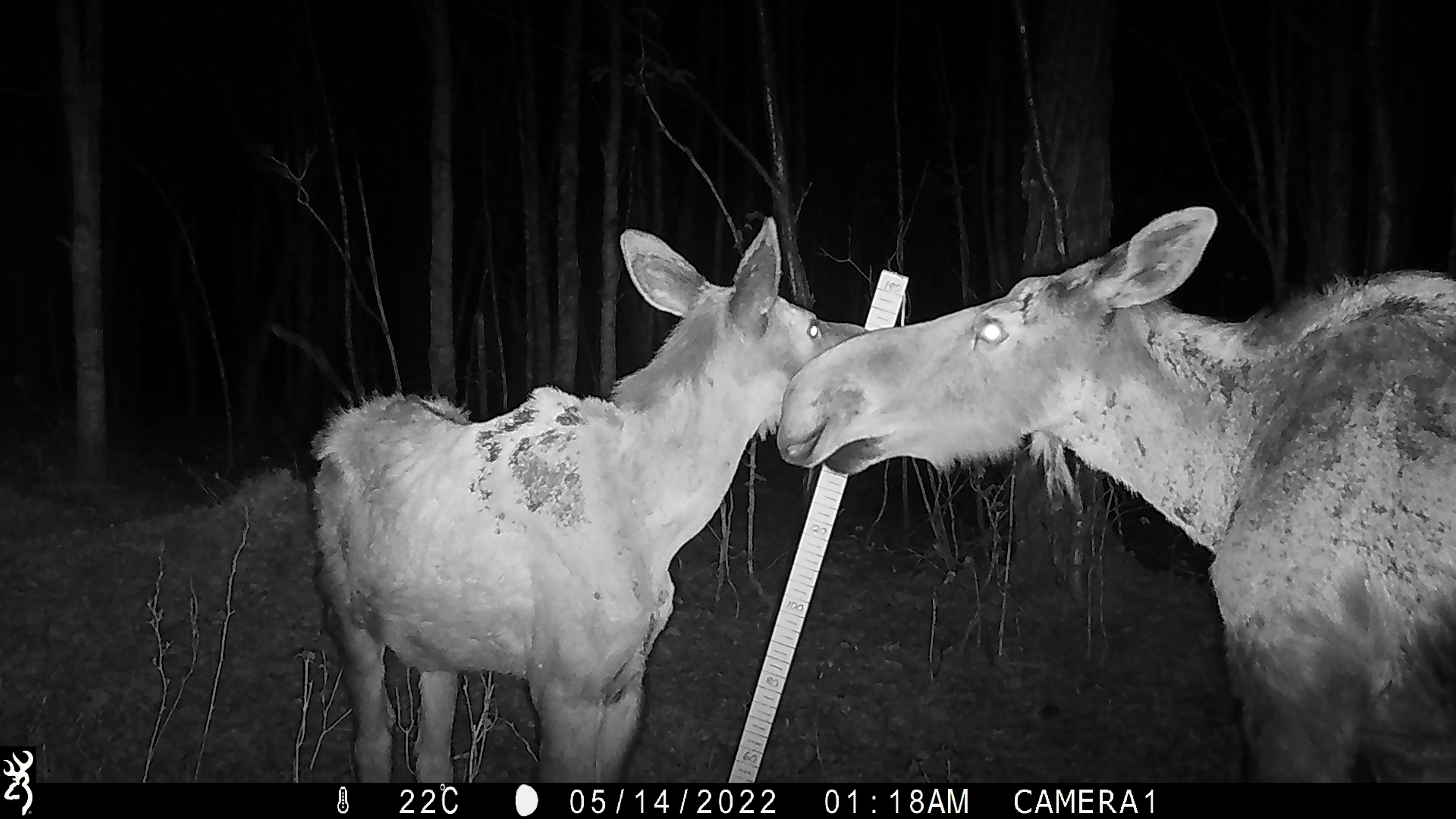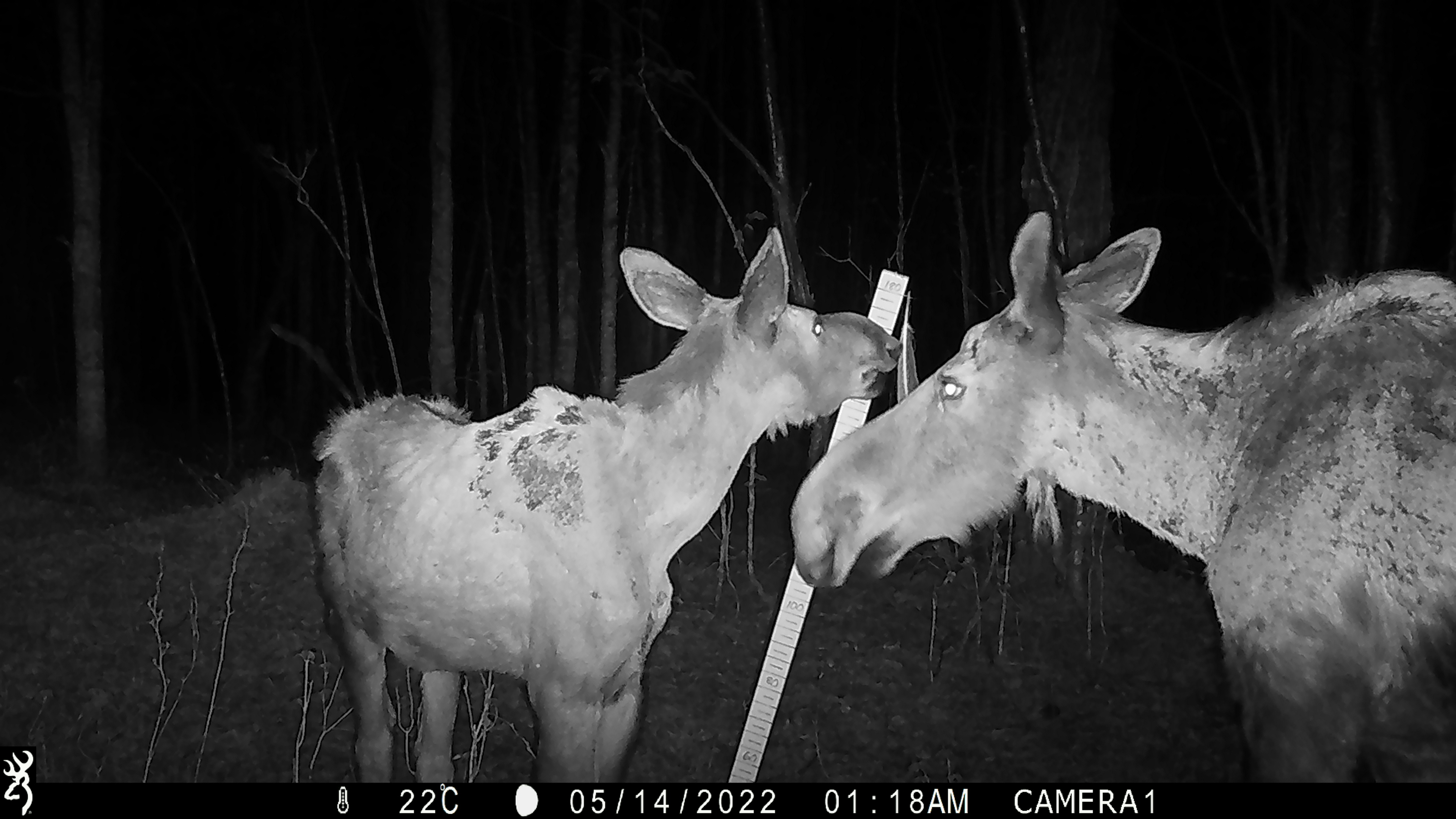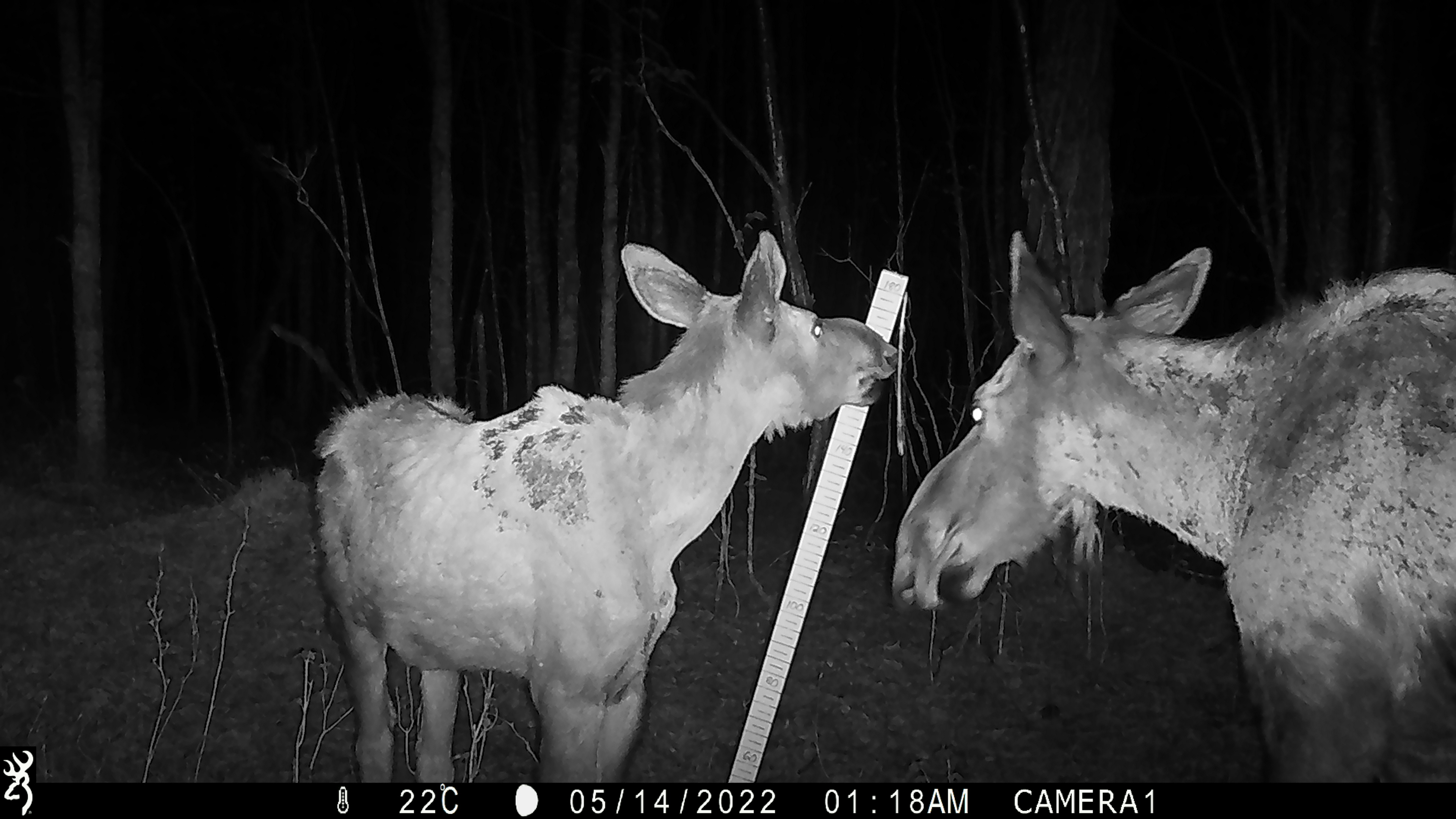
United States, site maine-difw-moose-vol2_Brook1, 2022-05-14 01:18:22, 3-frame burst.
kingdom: Animalia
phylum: Chordata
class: Mammalia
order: Artiodactyla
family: Cervidae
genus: Alces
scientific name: Alces alces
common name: moose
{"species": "moose (Alces alces)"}